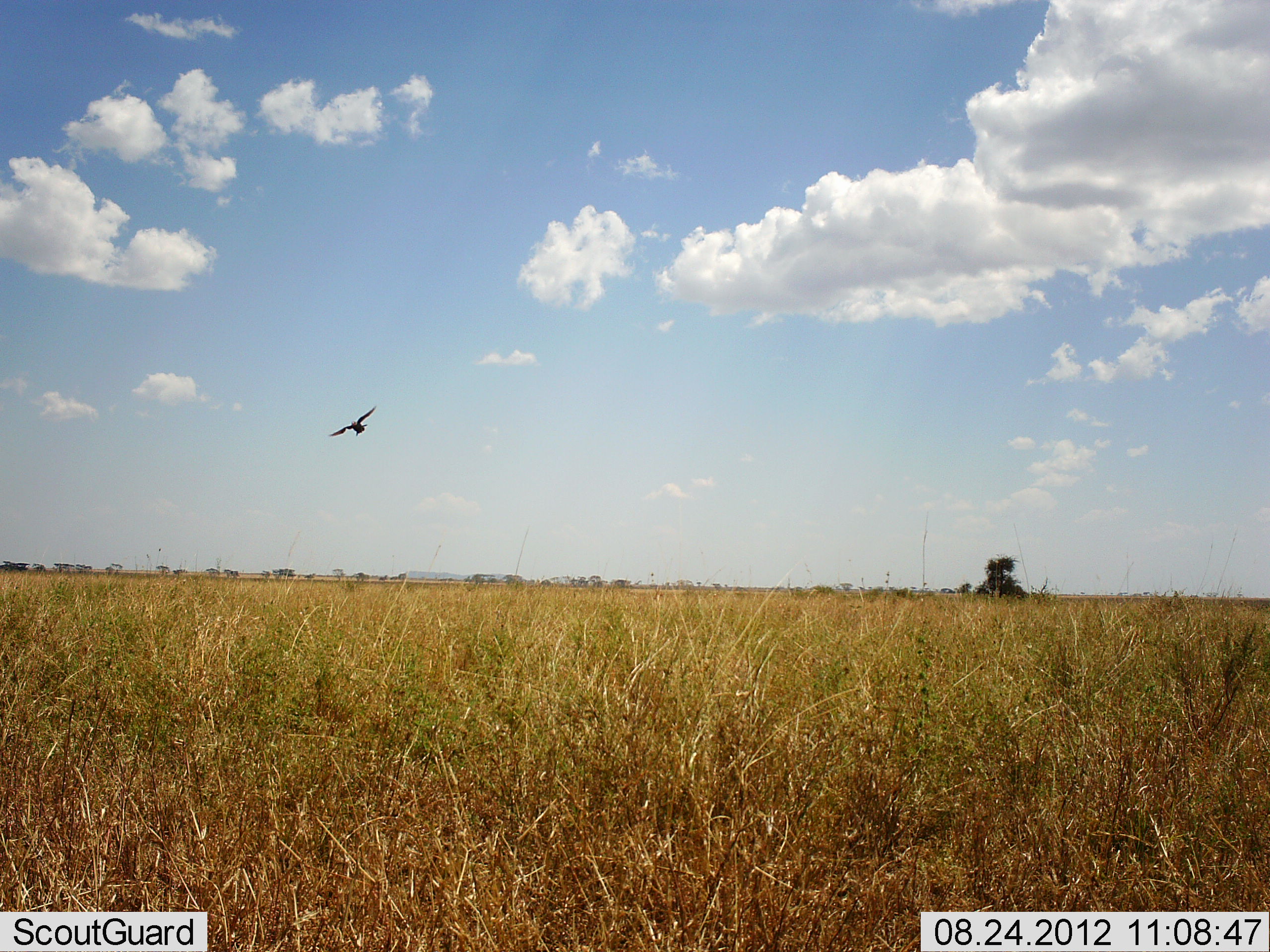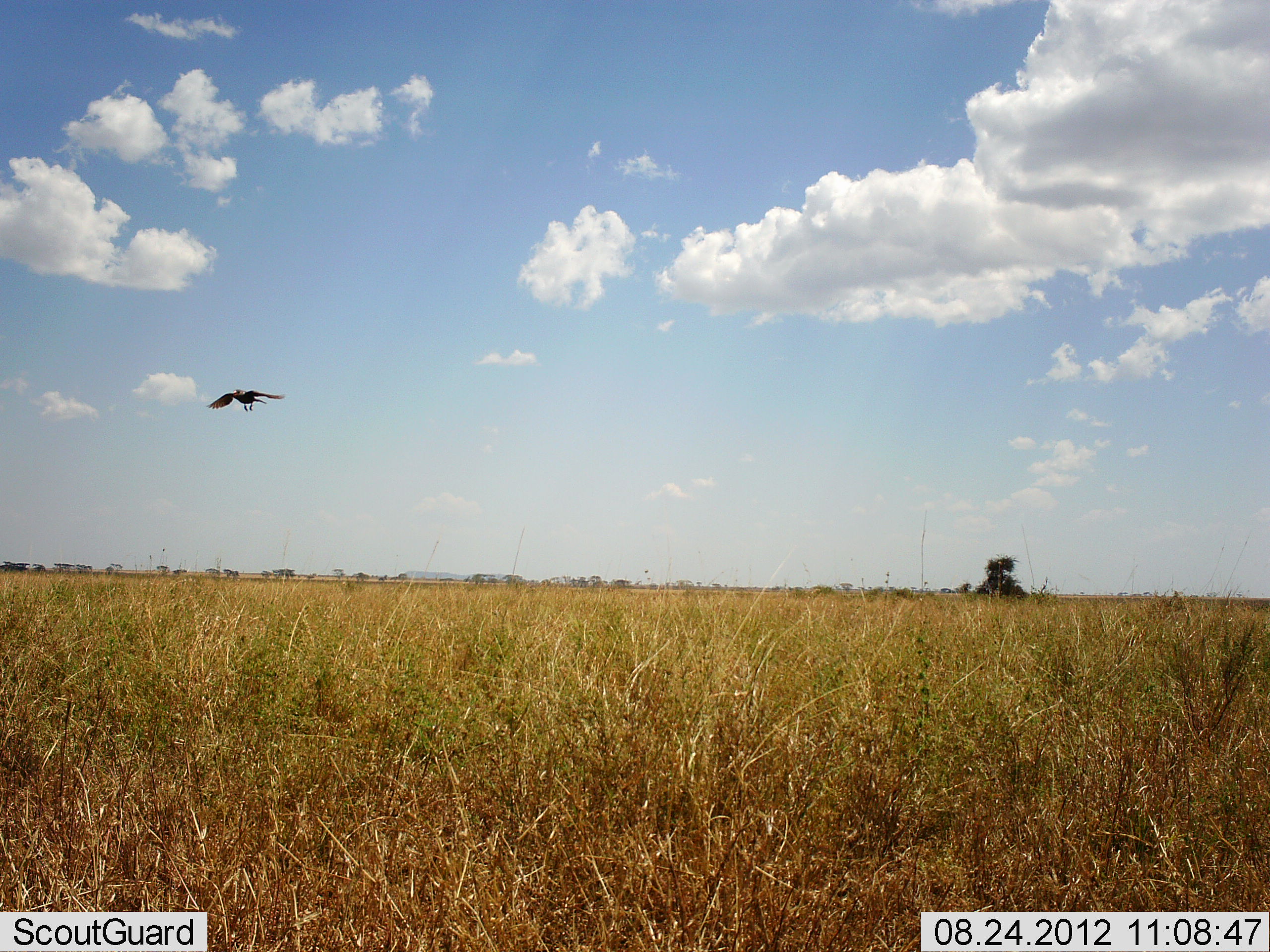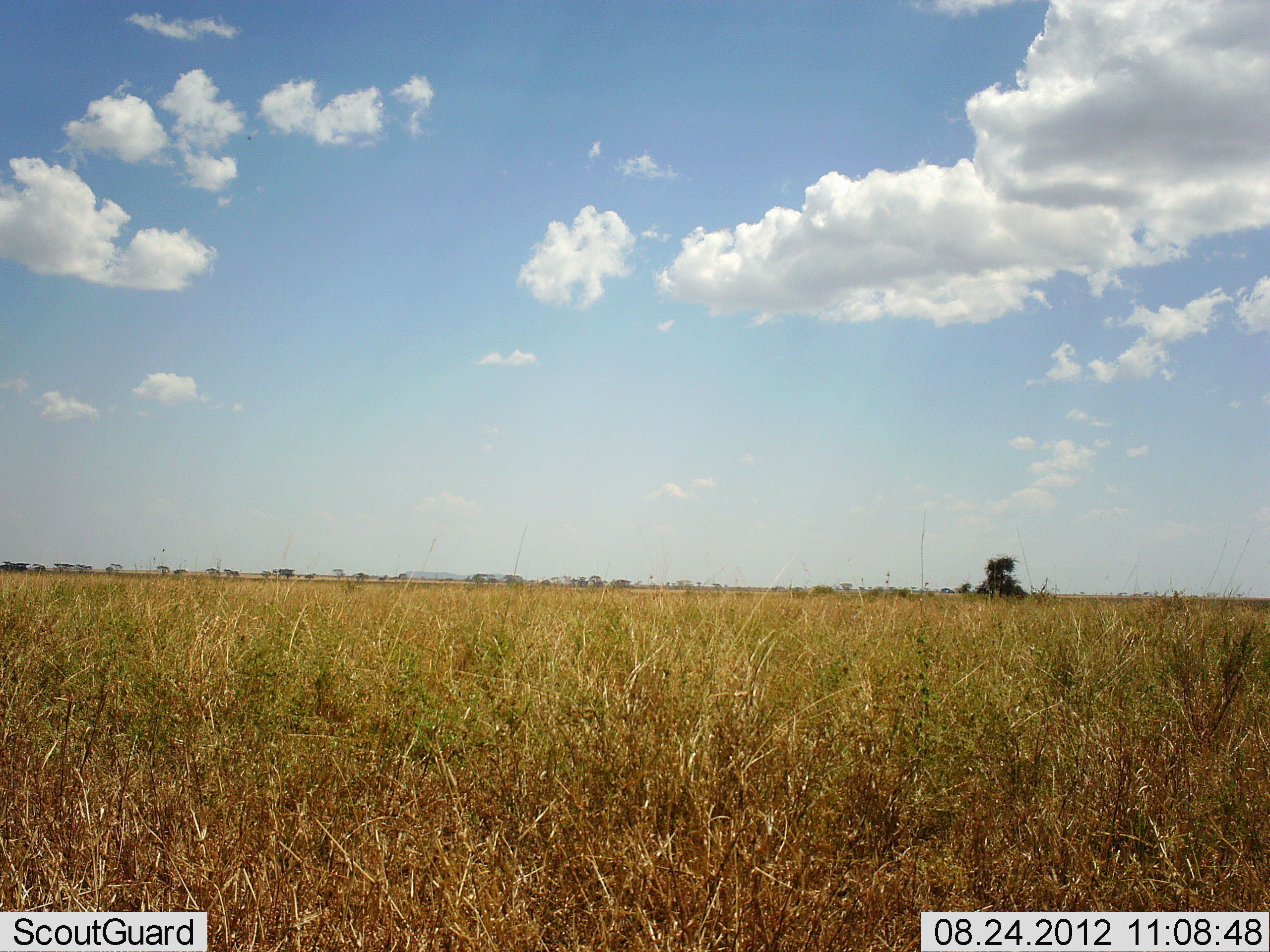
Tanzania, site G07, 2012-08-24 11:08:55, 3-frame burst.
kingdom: Animalia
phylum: Chordata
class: Aves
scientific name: Aves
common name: bird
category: otherbird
Otherbird (bird) (Aves), count 1. Behavior (volunteer vote fractions): standing 0%, resting 0%, moving 90%, interacting 10%. Young present (vote fraction): 0%. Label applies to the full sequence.